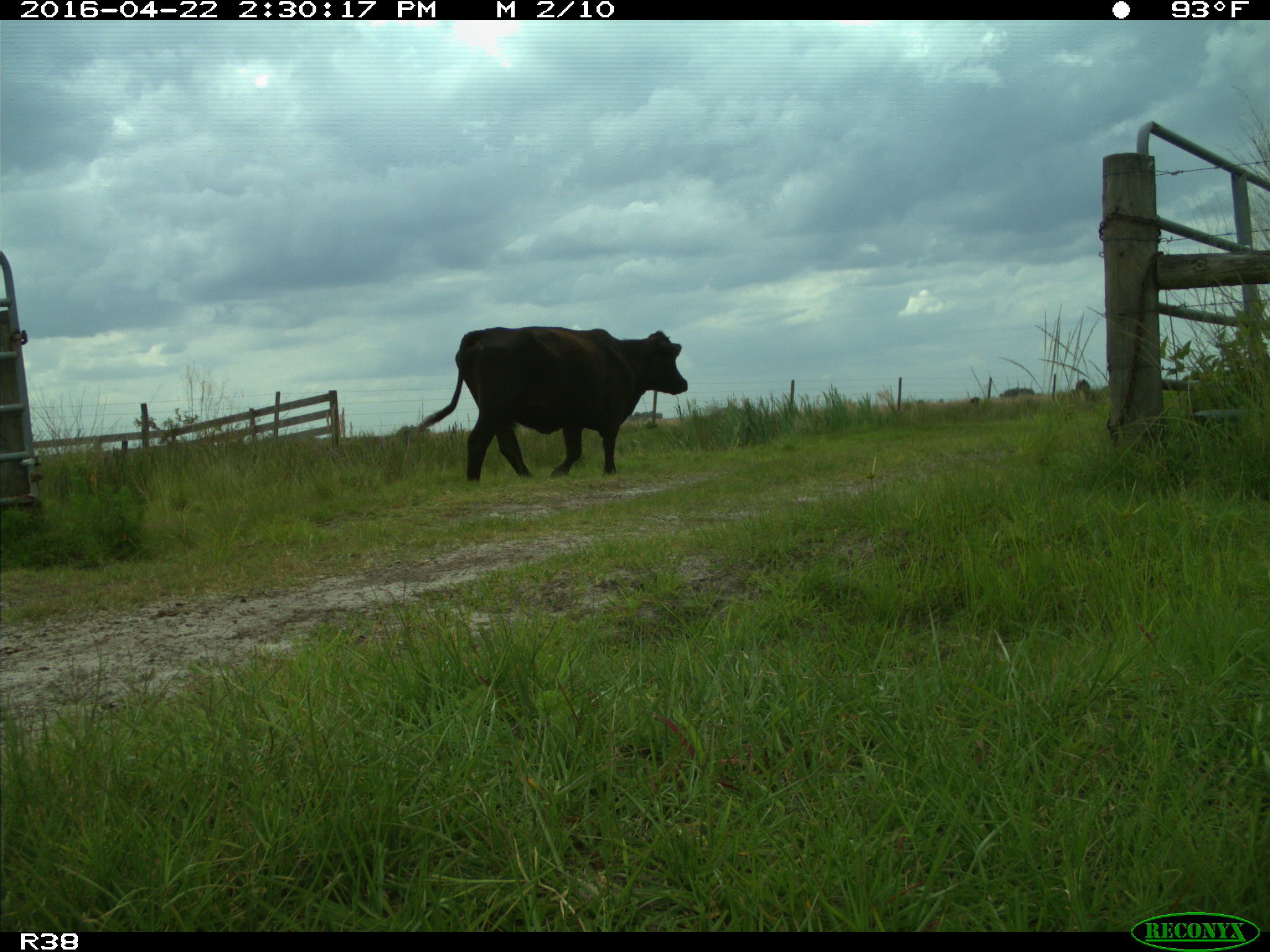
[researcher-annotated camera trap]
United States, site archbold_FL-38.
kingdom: Animalia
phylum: Chordata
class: Mammalia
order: Artiodactyla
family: Bovidae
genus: Bos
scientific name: Bos taurus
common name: domestic cow